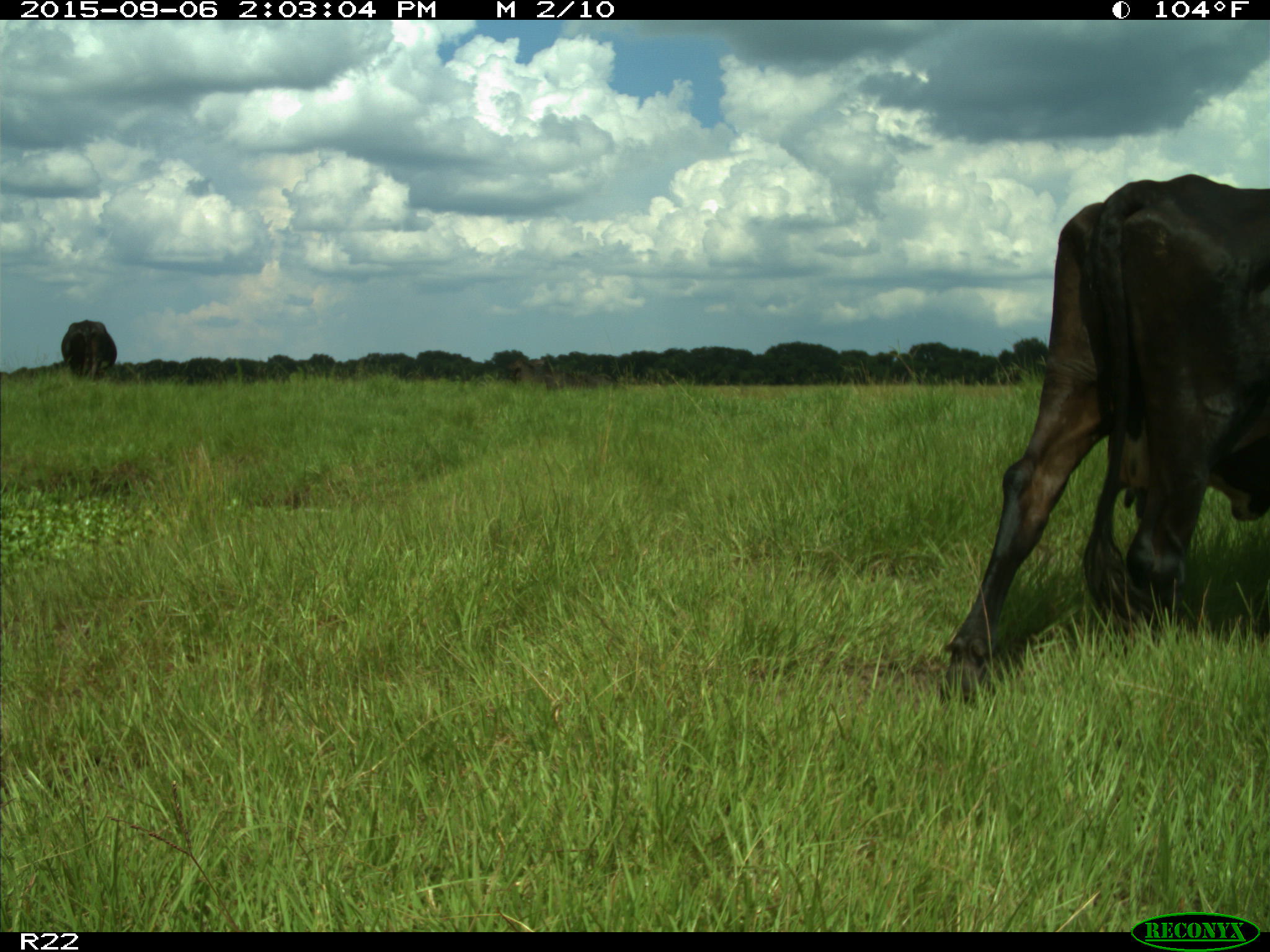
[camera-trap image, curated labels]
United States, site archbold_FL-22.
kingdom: Animalia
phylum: Chordata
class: Mammalia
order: Artiodactyla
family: Bovidae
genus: Bos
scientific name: Bos taurus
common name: domestic cow